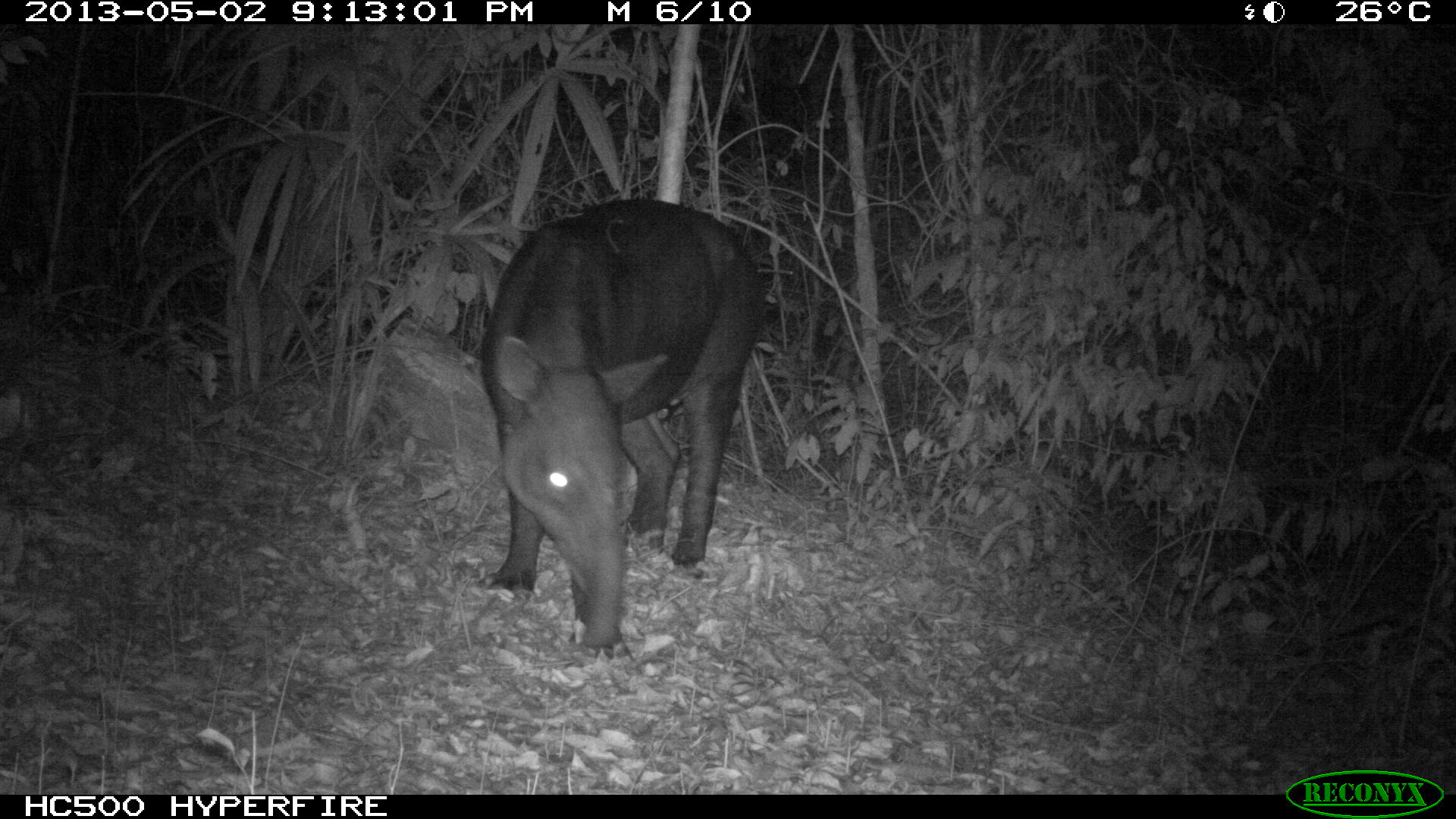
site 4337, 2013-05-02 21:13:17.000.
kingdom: Animalia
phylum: Chordata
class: Mammalia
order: Perissodactyla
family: Tapiridae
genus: Tapirus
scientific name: Tapirus bairdii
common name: baird's tapir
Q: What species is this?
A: Tapirus bairdii (baird's tapir).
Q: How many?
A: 1.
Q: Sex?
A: Male.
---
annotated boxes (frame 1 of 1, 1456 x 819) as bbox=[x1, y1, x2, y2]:
tapirus bairdii: bbox=[477, 196, 767, 658]